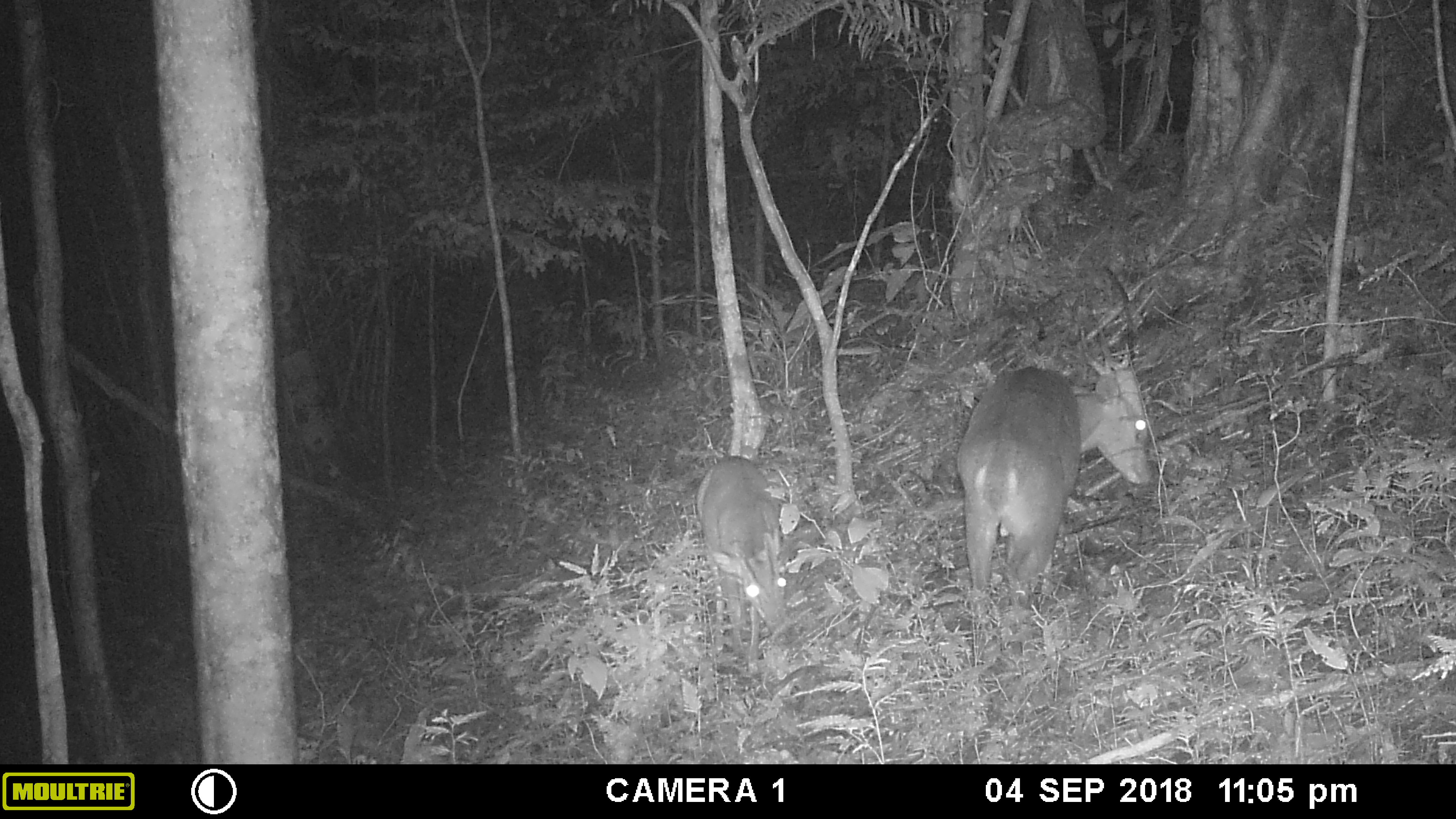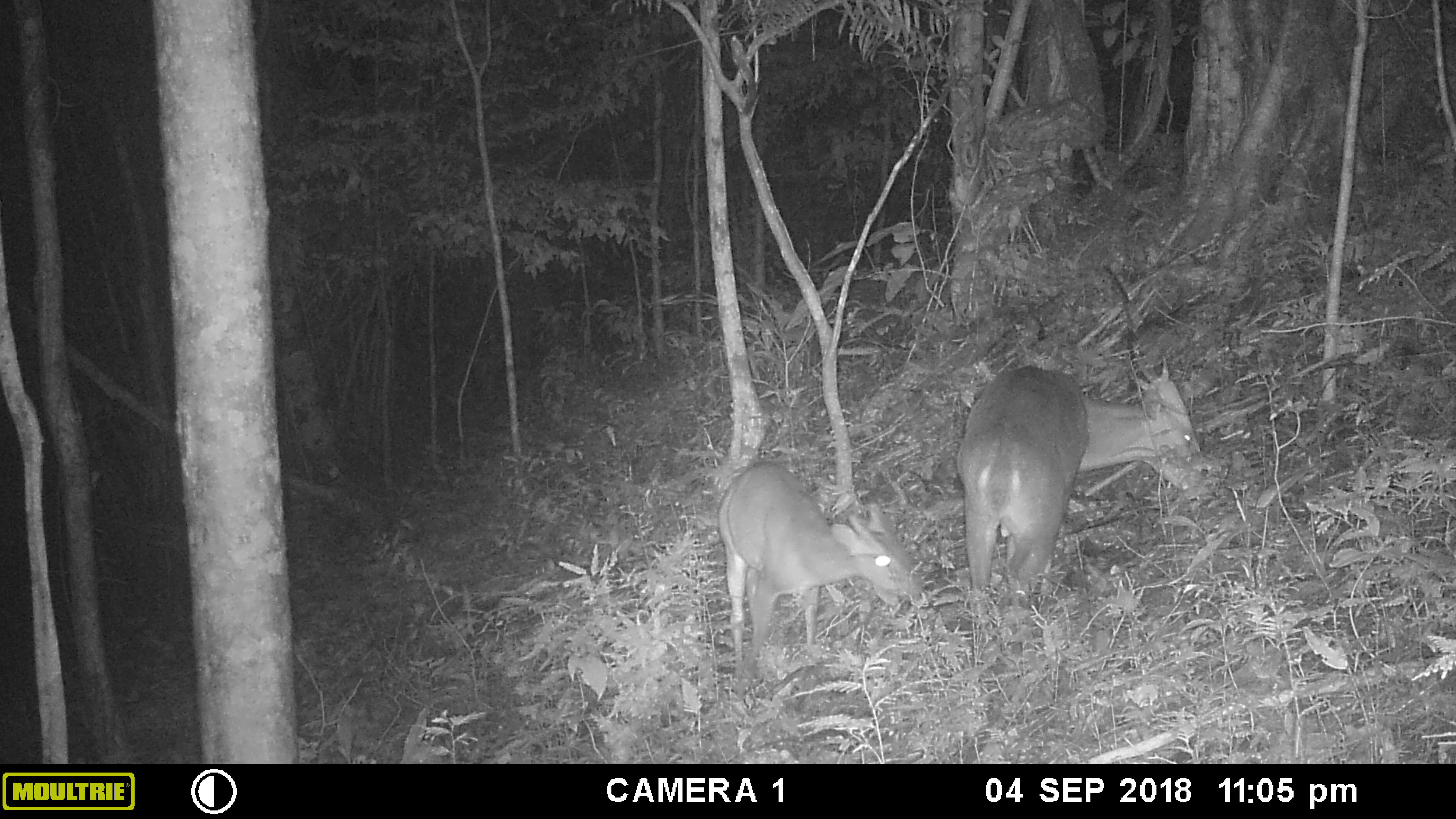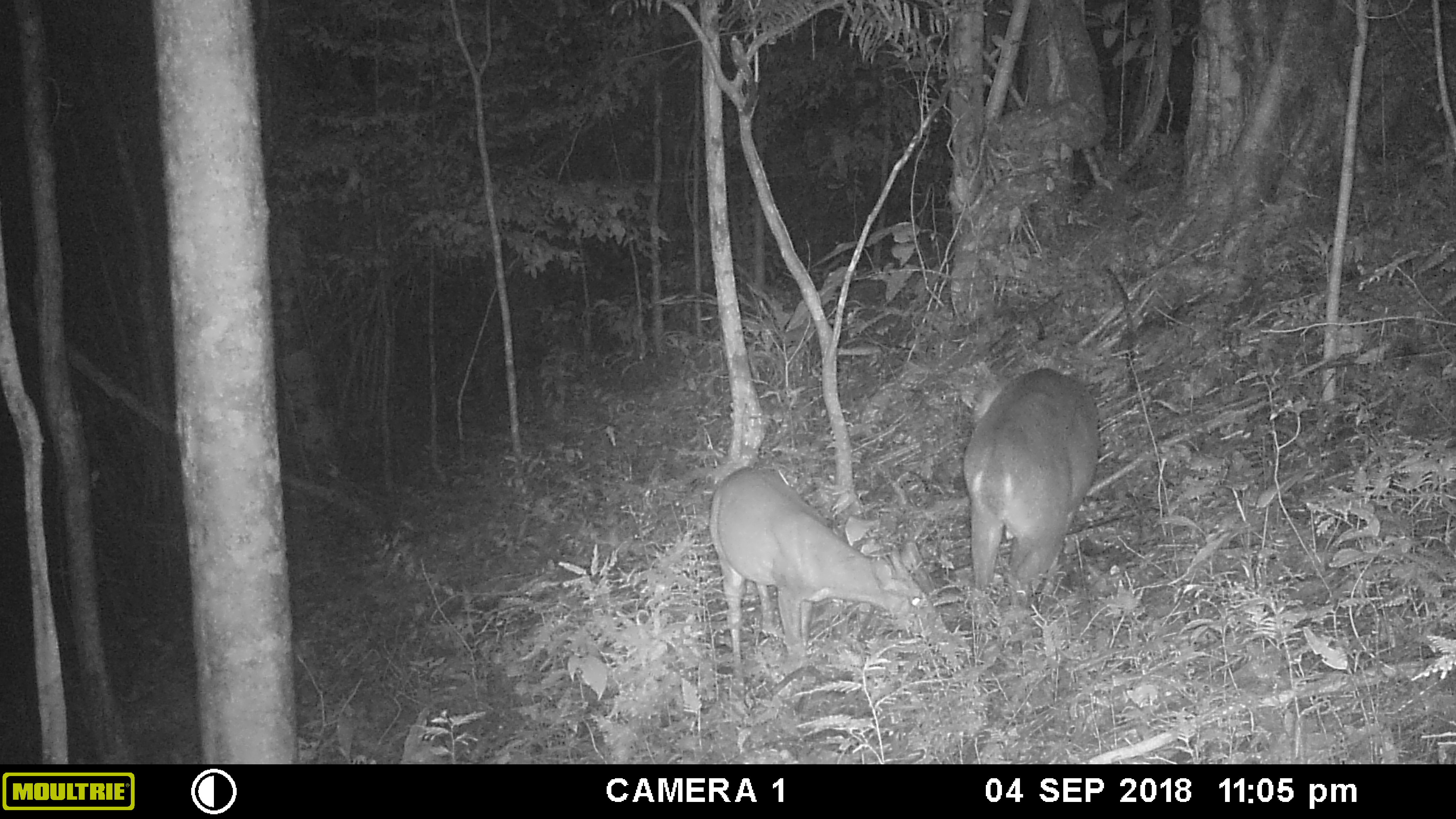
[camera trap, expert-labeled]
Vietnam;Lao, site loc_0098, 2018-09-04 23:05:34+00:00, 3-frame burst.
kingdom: Animalia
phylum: Chordata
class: Mammalia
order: Artiodactyla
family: Cervidae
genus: Muntiacus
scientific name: Muntiacus vuquangensis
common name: large-antlered muntjac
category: large antlered muntjac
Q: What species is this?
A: Large antlered muntjac (large-antlered muntjac) (Muntiacus vuquangensis).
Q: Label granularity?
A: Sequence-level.